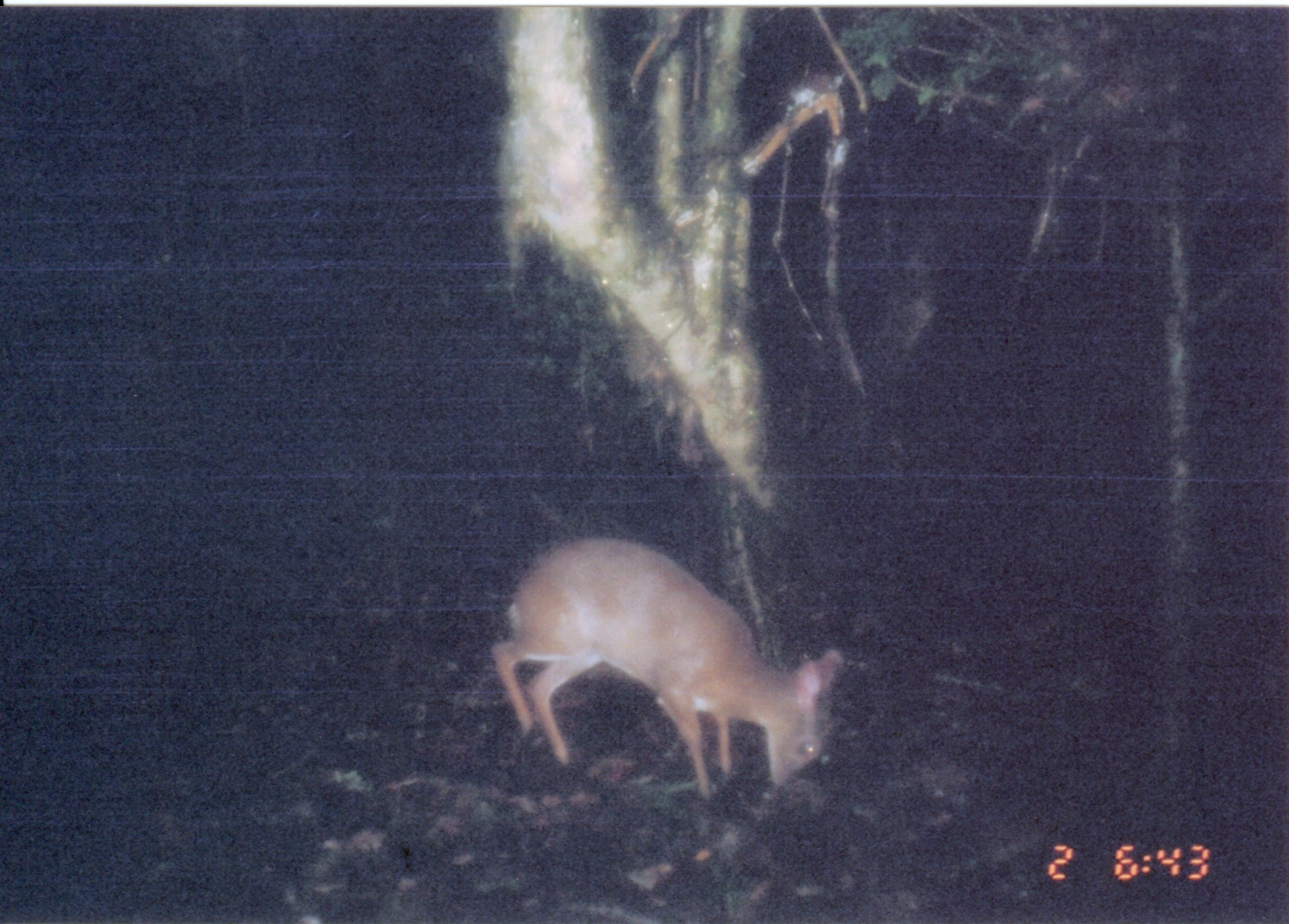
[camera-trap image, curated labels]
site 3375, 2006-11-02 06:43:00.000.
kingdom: Animalia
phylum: Chordata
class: Mammalia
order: Artiodactyla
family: Bovidae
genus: Nesotragus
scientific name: Nesotragus moschatus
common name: suni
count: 1